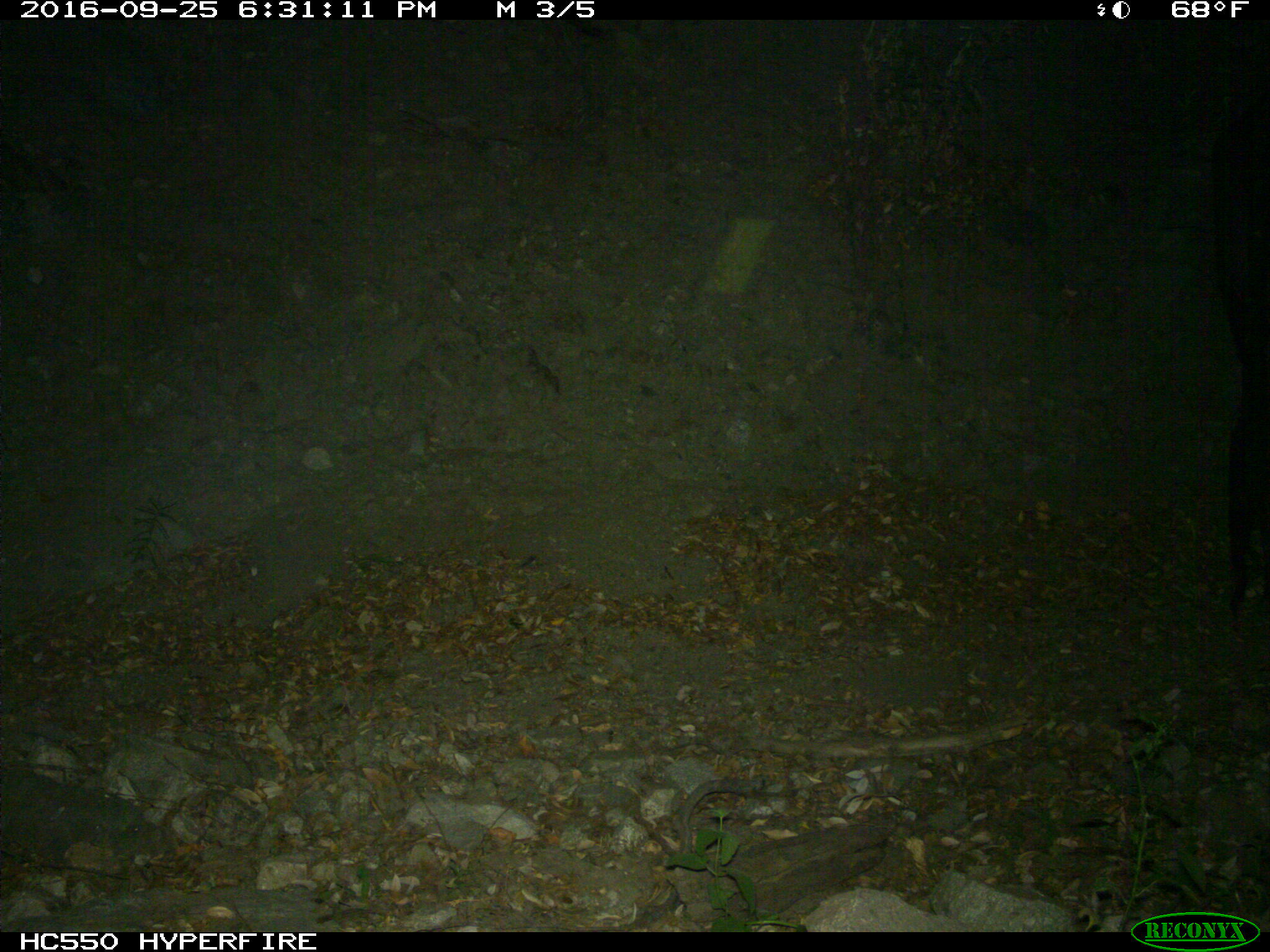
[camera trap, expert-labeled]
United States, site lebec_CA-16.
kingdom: Animalia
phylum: Chordata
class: Mammalia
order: Artiodactyla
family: Bovidae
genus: Bos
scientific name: Bos taurus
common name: domestic cow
Bos taurus (domestic cow).